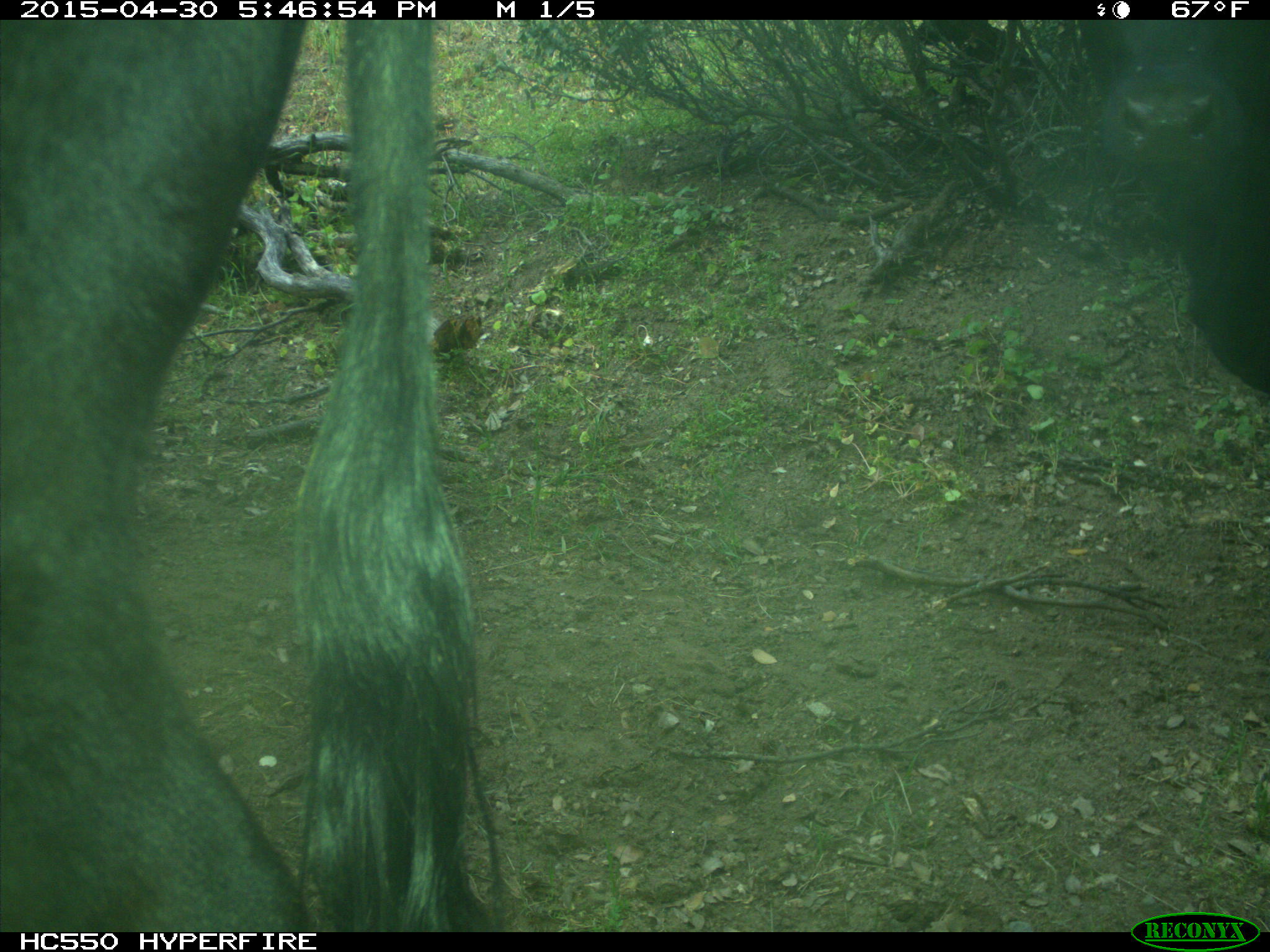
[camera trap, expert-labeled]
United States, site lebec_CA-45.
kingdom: Animalia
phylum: Chordata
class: Mammalia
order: Artiodactyla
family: Bovidae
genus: Bos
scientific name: Bos taurus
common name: domestic cow